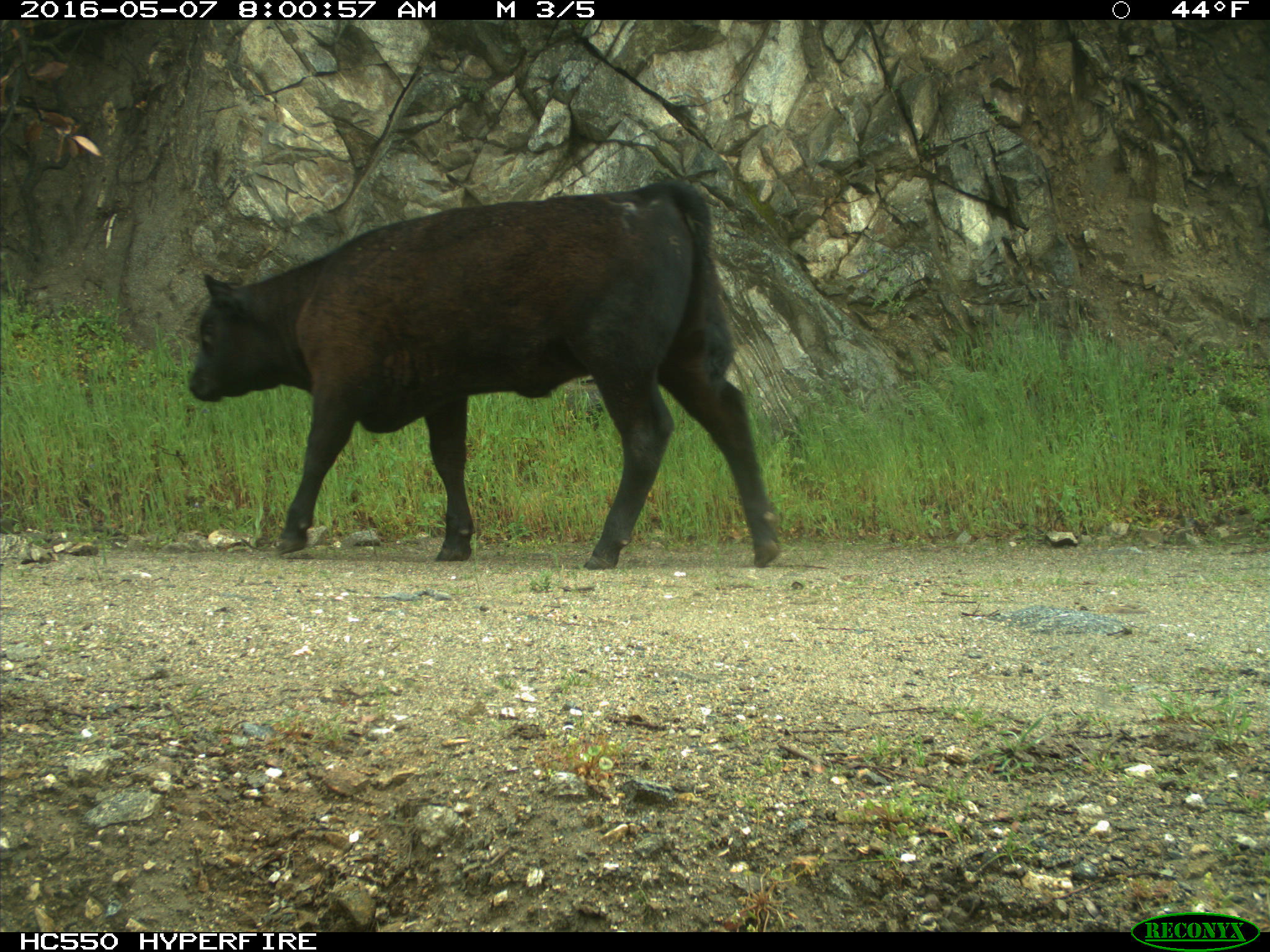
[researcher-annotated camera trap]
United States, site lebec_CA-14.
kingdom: Animalia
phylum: Chordata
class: Mammalia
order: Artiodactyla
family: Bovidae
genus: Bos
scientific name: Bos taurus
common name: domestic cow